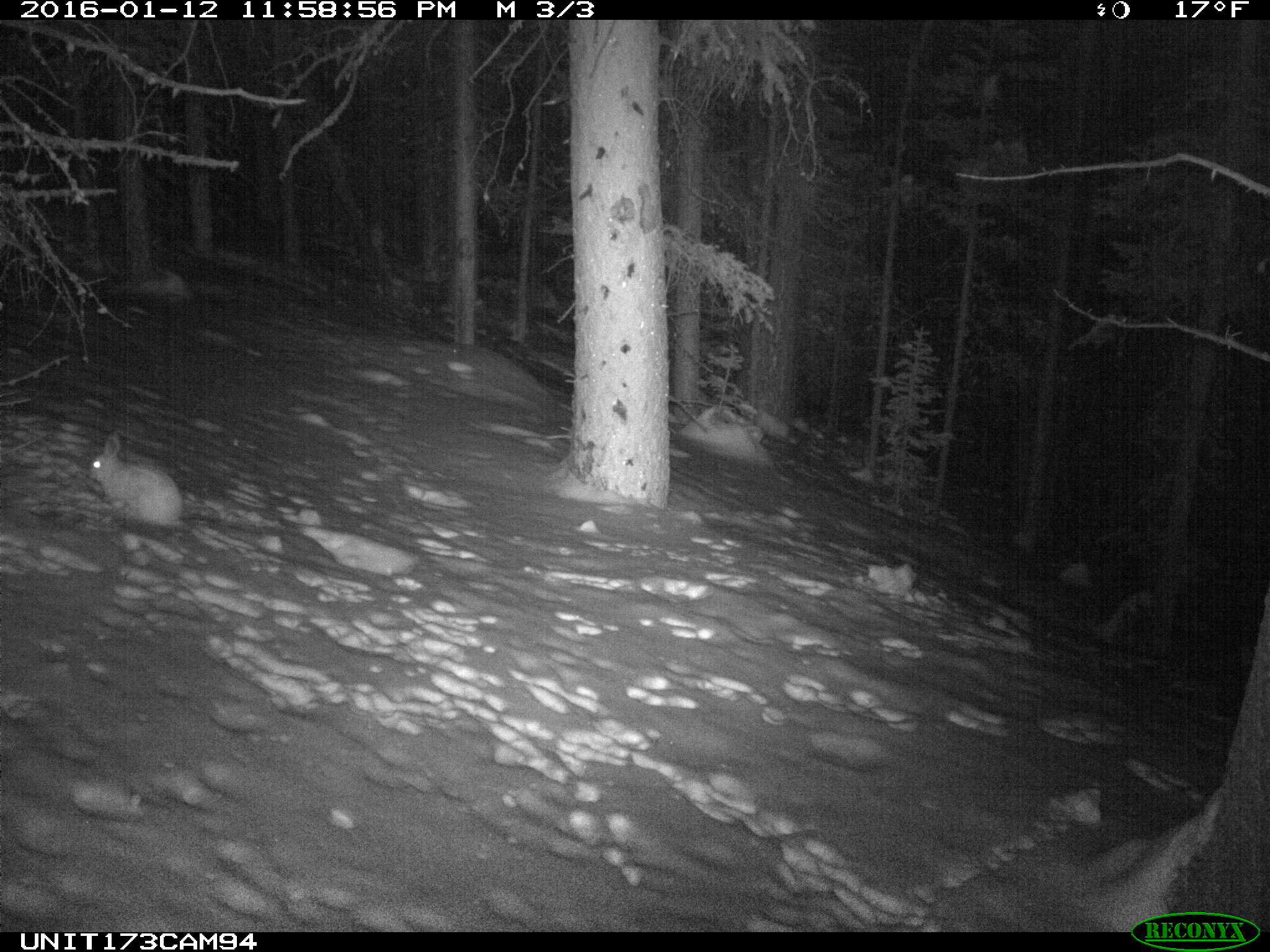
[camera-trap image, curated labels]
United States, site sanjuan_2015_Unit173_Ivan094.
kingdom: Animalia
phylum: Chordata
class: Mammalia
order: Lagomorpha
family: Leporidae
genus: Lepus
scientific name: Lepus americanus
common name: snowshoe hare